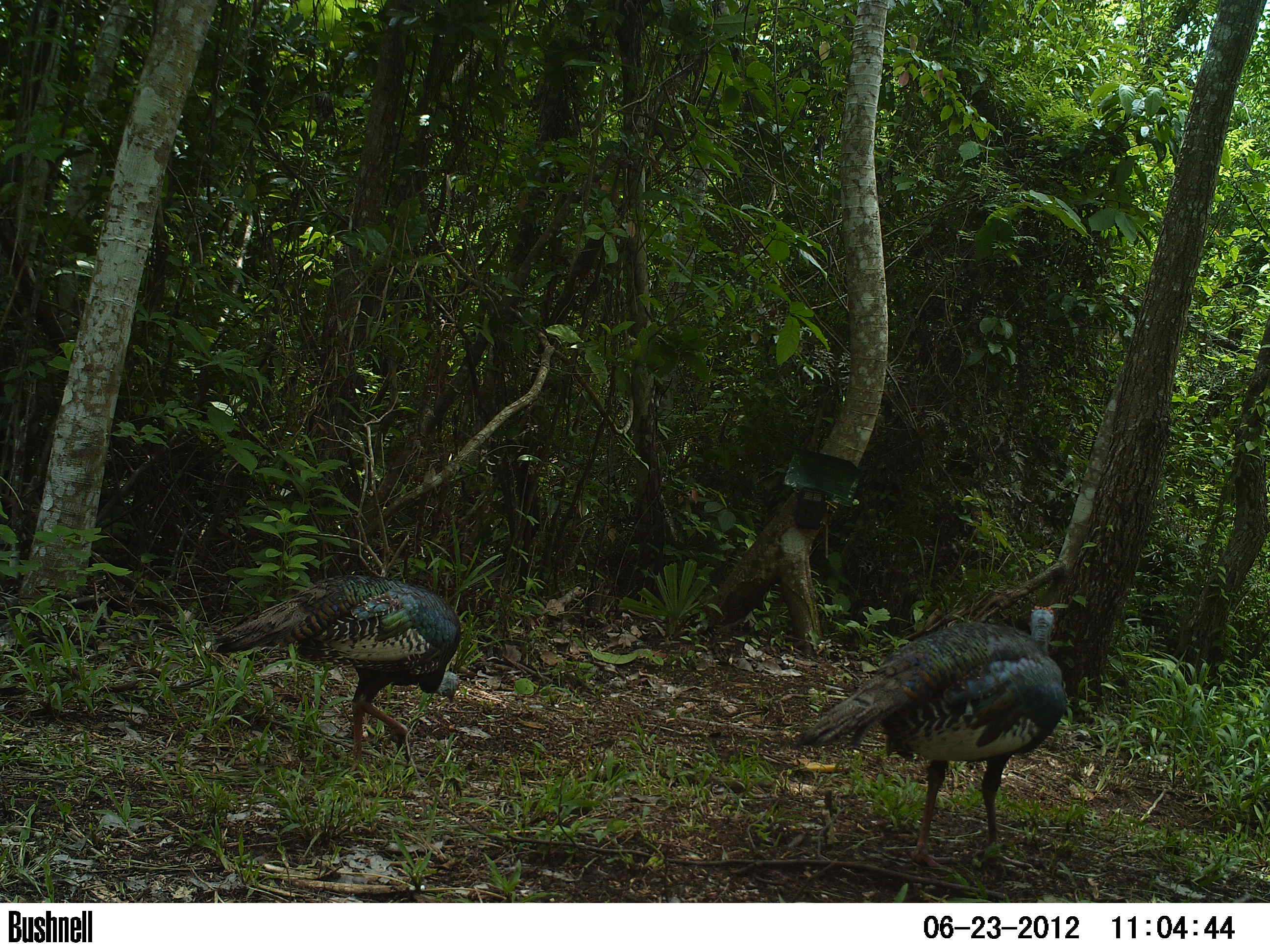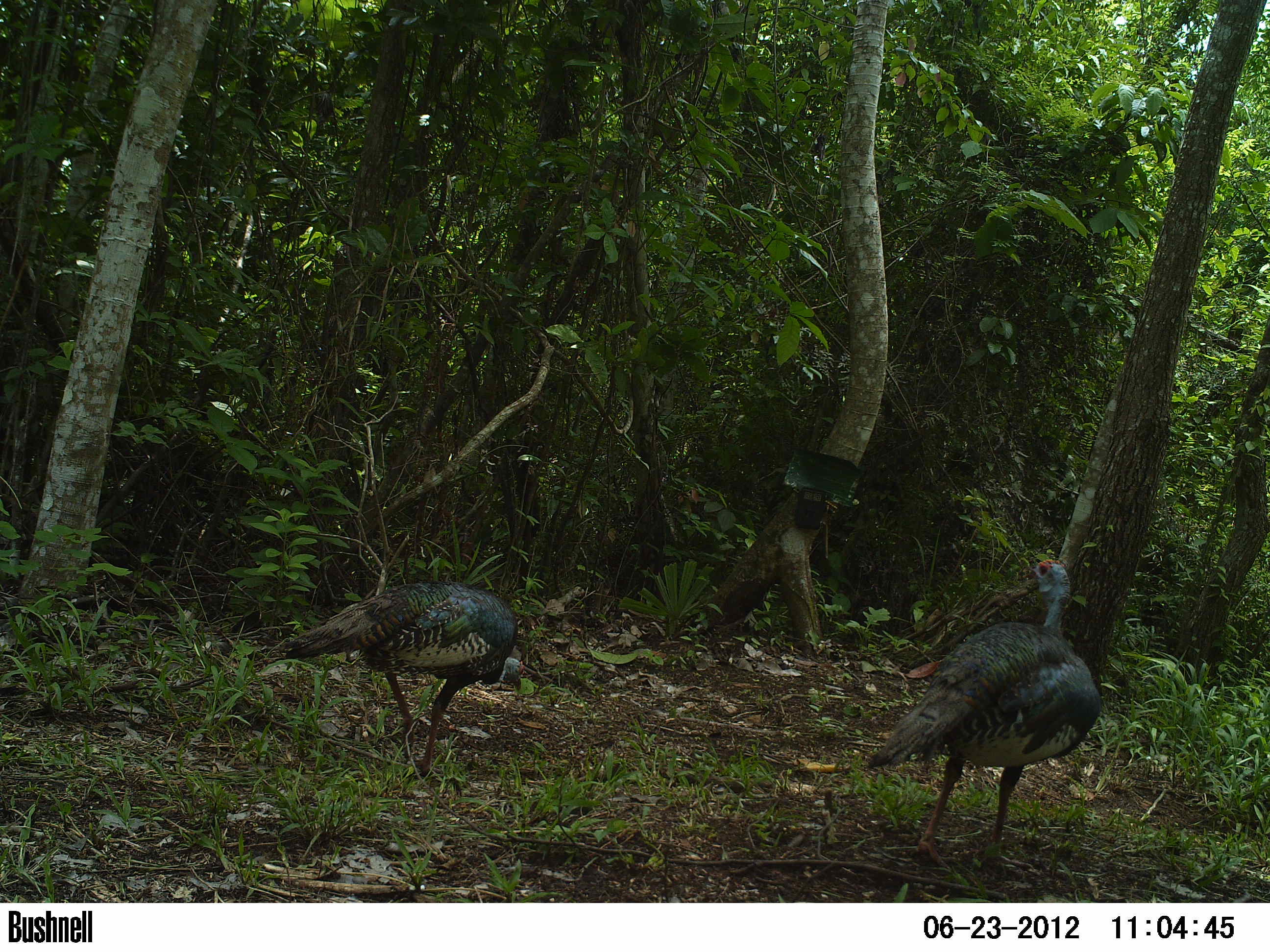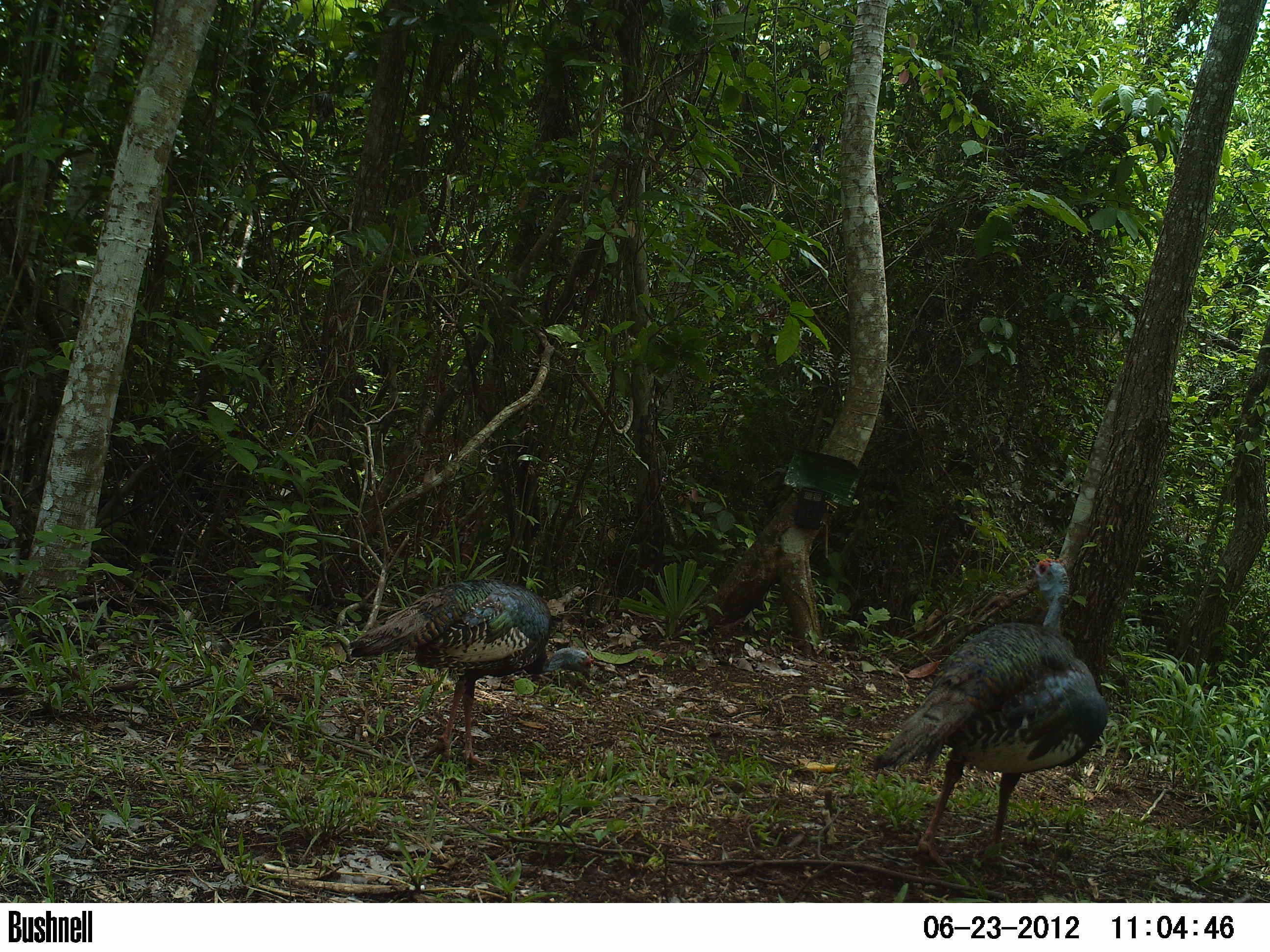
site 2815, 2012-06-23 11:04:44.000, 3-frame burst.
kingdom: Animalia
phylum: Chordata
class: Aves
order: Galliformes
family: Phasianidae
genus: Meleagris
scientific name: Meleagris ocellata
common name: ocellated turkey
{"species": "Meleagris ocellata (ocellated turkey)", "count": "2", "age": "adult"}